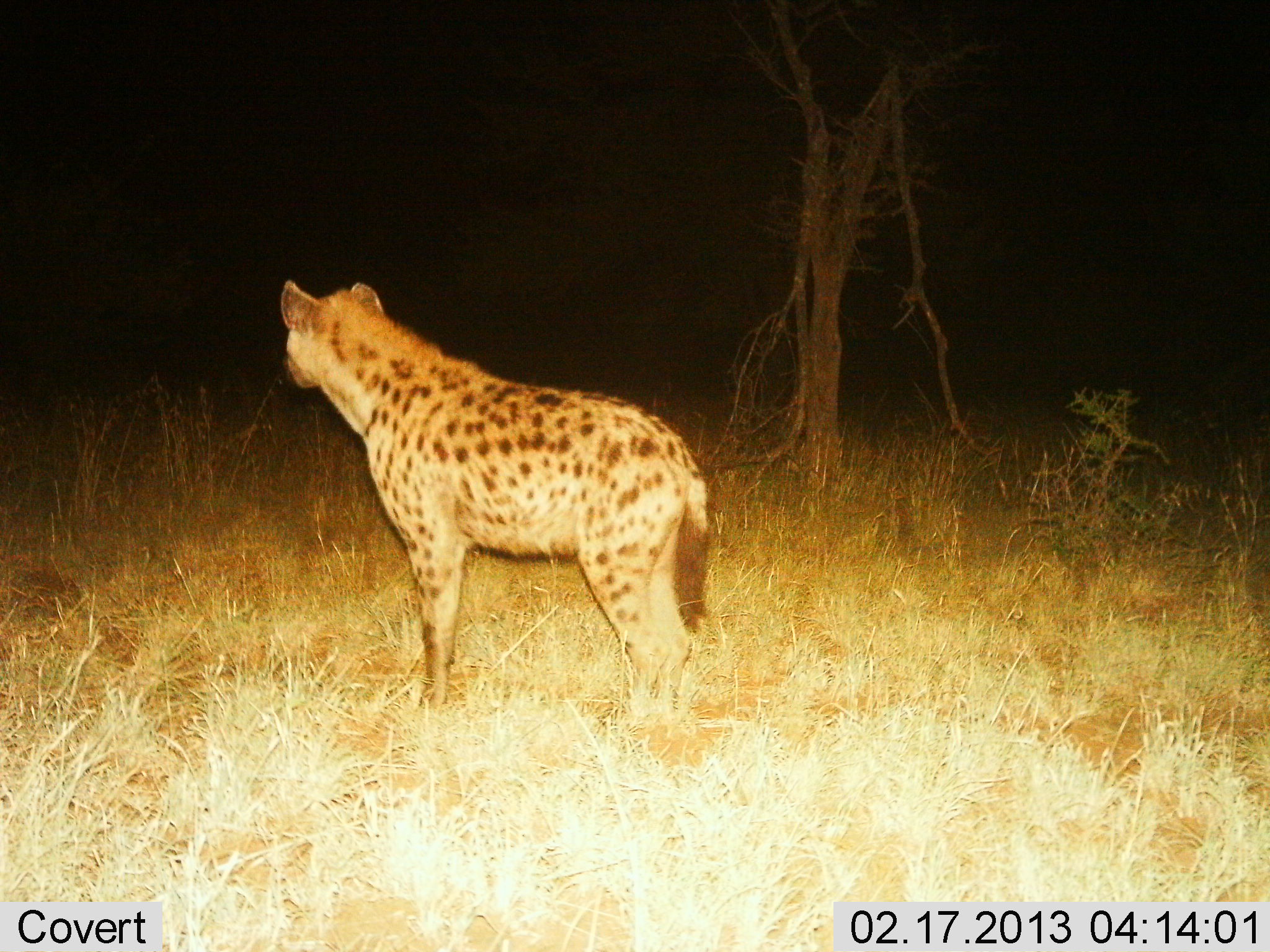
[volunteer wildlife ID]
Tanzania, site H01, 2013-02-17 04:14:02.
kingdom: Animalia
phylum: Chordata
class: Mammalia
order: Carnivora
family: Hyaenidae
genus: Crocuta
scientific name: Crocuta crocuta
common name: spotted hyena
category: hyenaspotted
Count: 1.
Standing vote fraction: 100%.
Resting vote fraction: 0%.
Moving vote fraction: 0%.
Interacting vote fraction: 0%.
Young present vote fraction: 0%.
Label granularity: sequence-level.